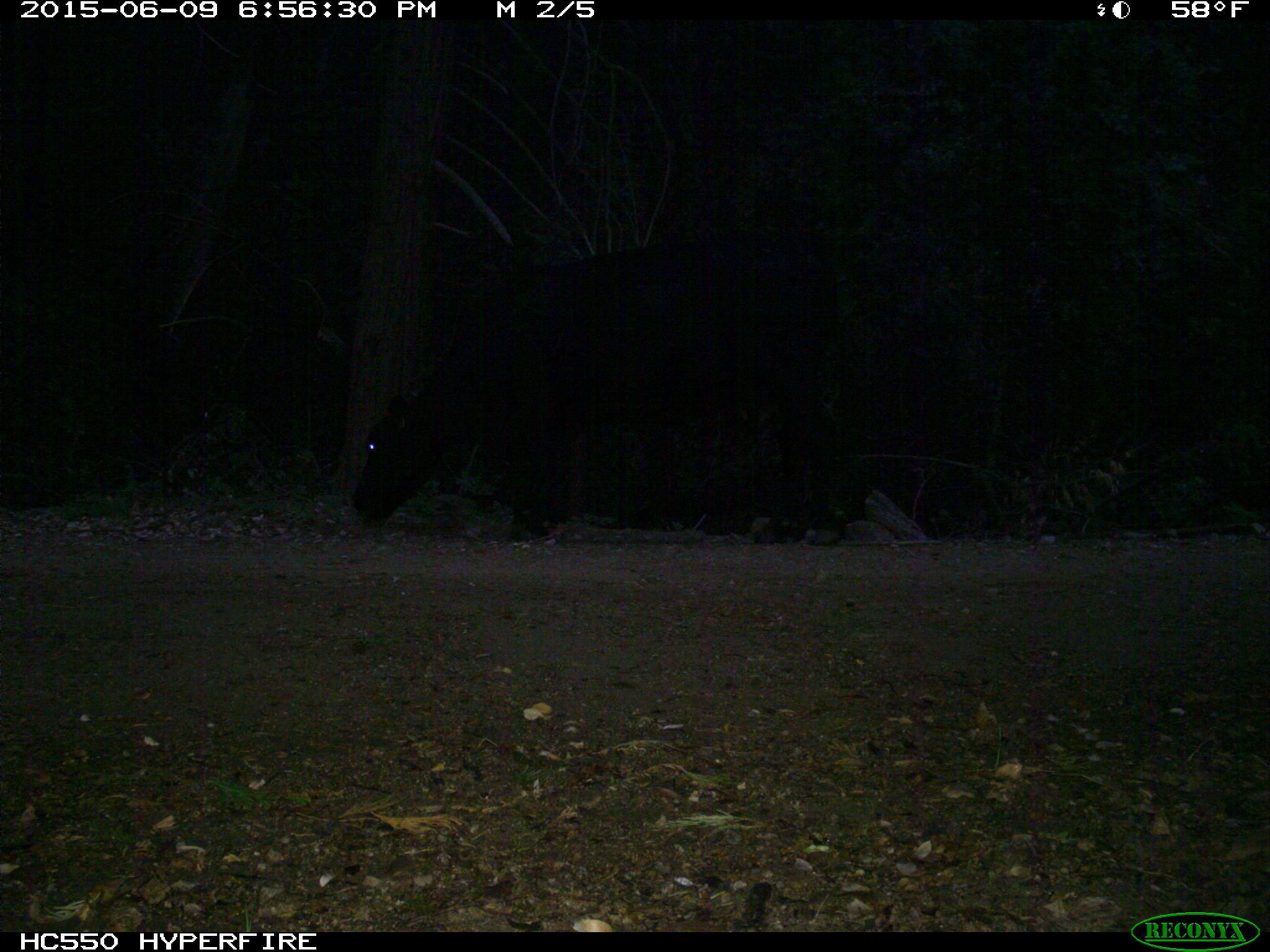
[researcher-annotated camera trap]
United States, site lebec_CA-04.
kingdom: Animalia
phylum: Chordata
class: Mammalia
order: Artiodactyla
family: Bovidae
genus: Bos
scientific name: Bos taurus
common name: domestic cow